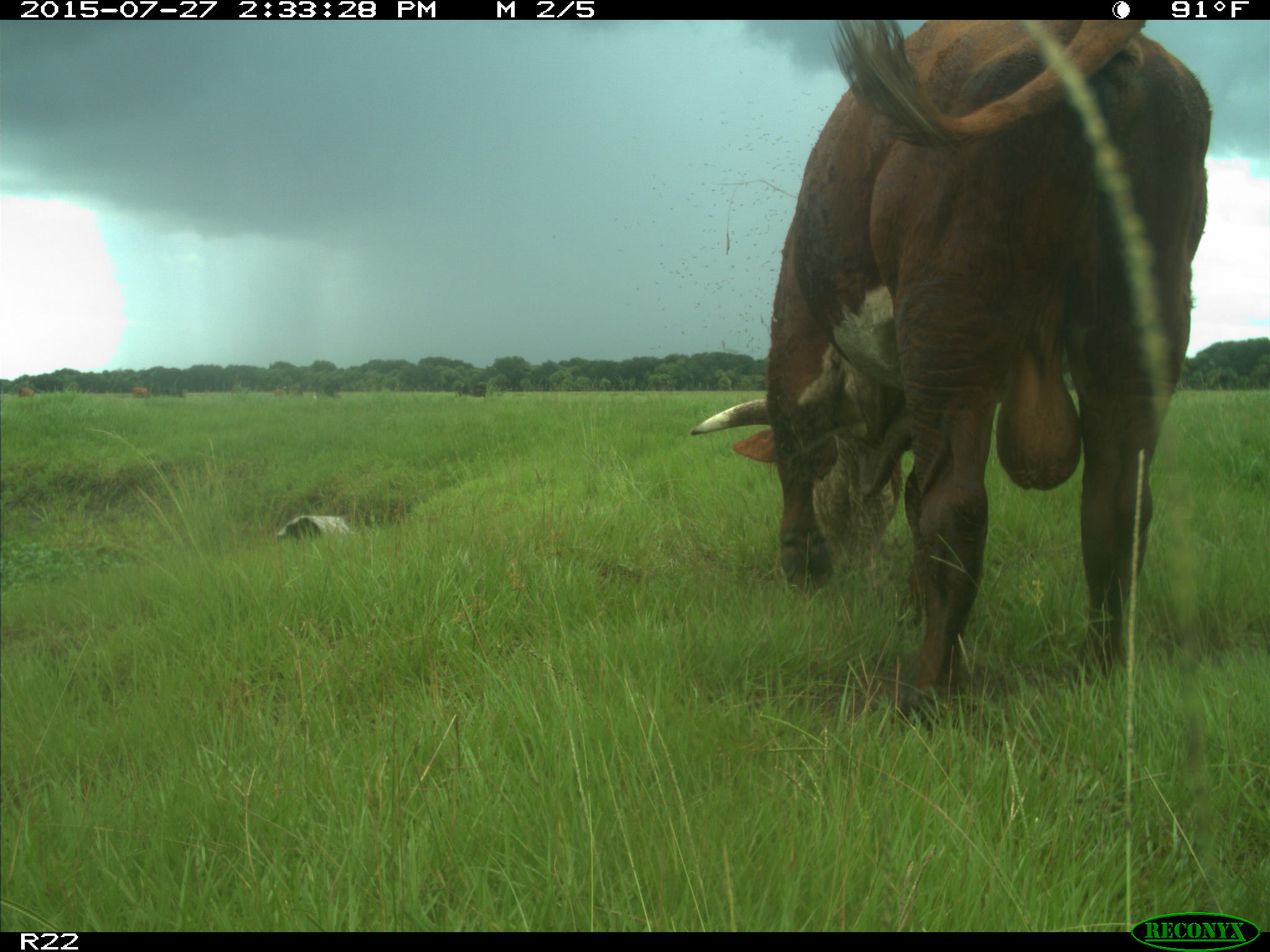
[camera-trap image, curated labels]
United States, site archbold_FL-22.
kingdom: Animalia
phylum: Chordata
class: Mammalia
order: Artiodactyla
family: Bovidae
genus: Bos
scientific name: Bos taurus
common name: domestic cow